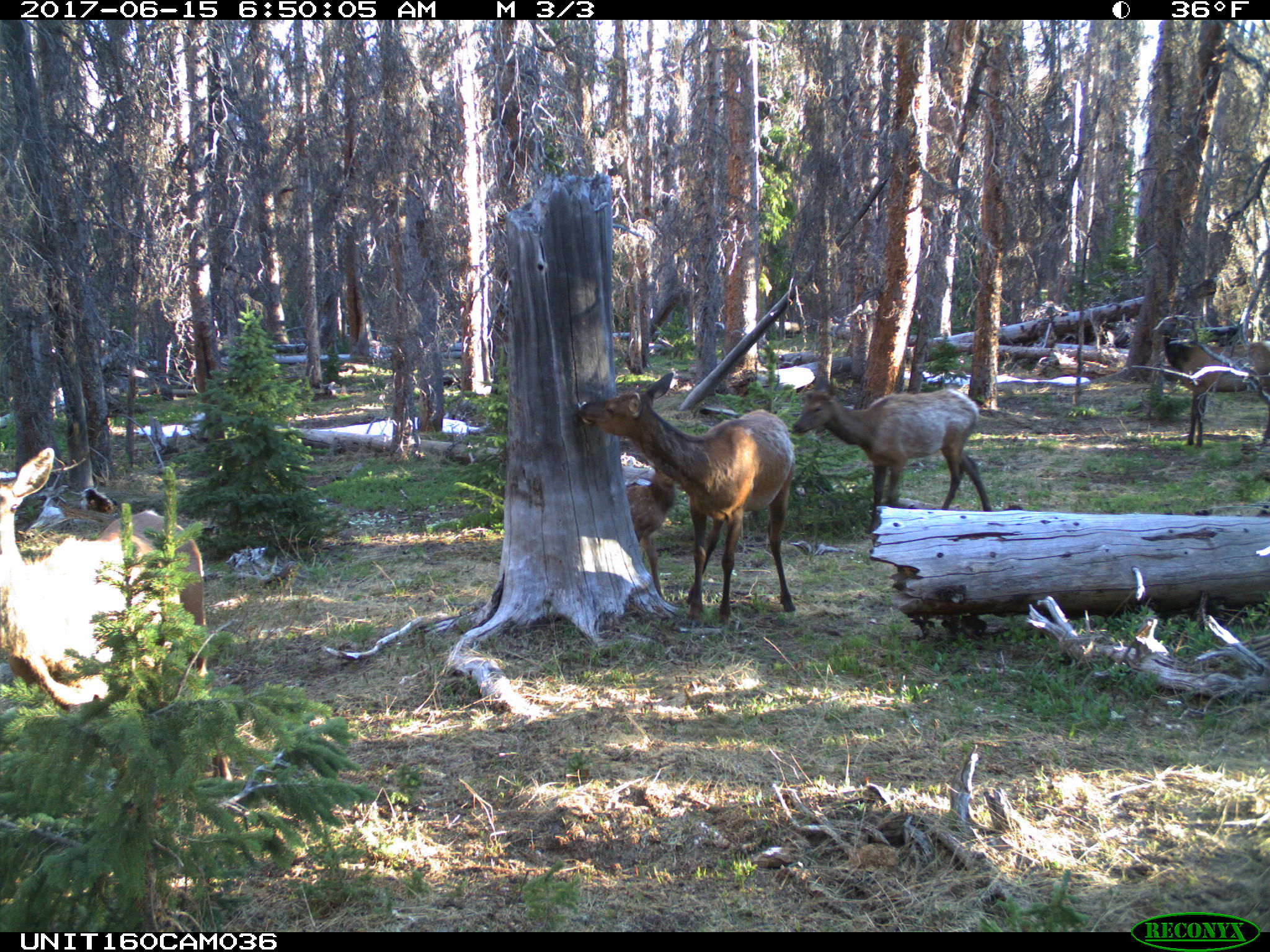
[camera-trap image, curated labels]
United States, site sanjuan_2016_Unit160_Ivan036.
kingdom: Animalia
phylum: Chordata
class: Mammalia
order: Artiodactyla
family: Cervidae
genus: Cervus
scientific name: Cervus elaphus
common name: red deer